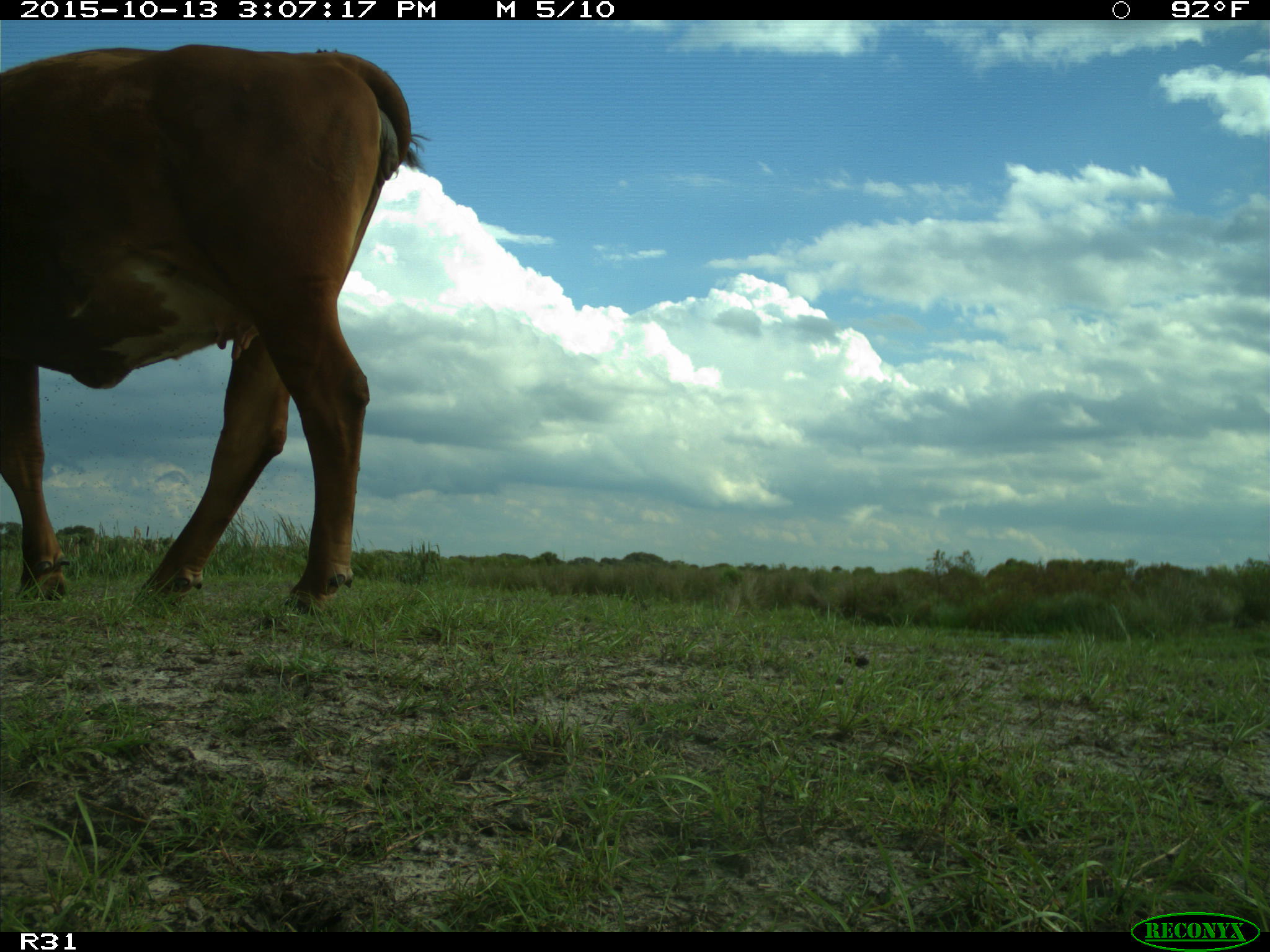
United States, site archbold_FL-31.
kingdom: Animalia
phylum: Chordata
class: Mammalia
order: Artiodactyla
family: Bovidae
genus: Bos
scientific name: Bos taurus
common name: domestic cow